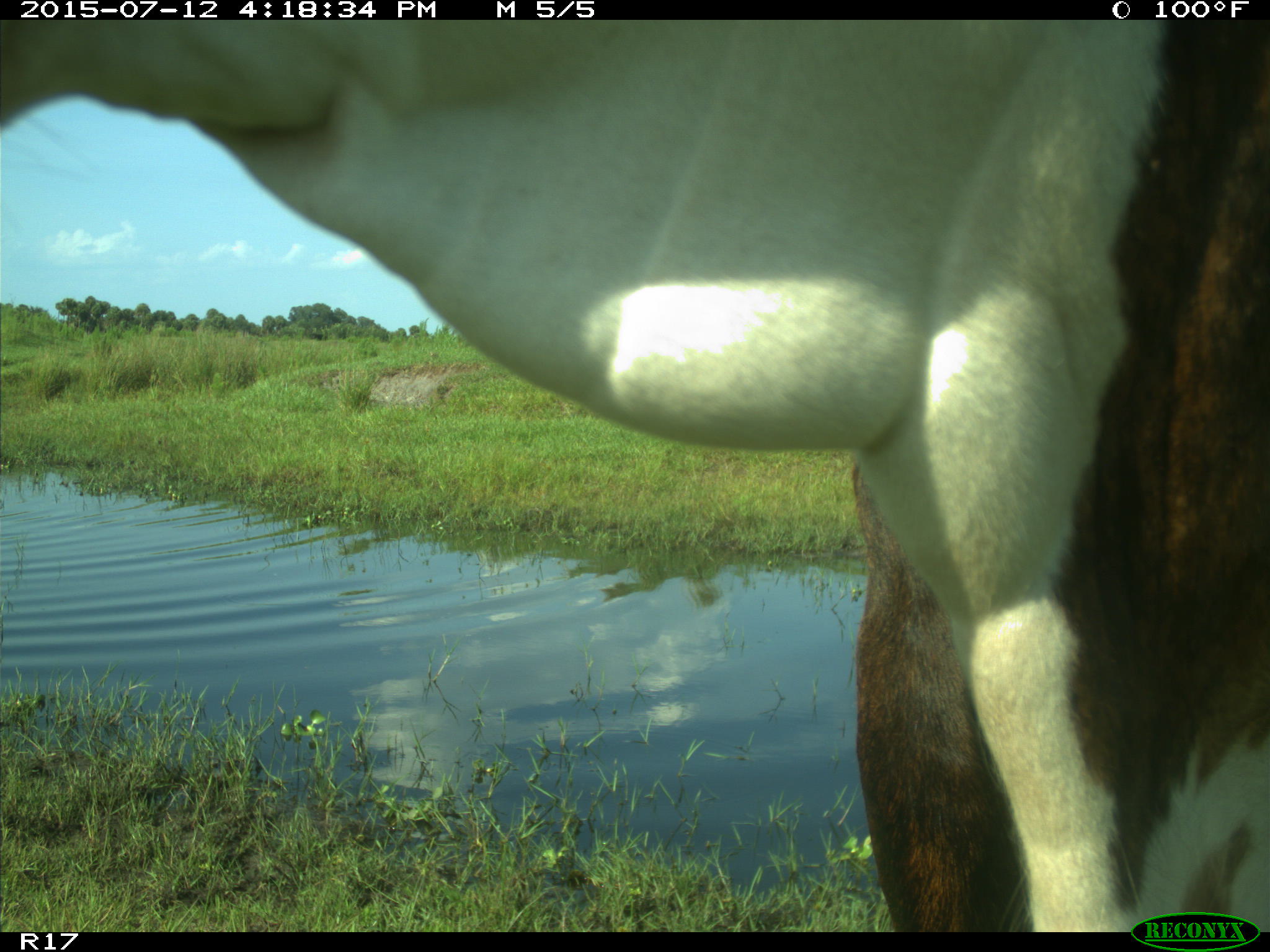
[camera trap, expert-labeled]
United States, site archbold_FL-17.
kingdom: Animalia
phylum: Chordata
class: Mammalia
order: Artiodactyla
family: Bovidae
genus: Bos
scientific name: Bos taurus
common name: domestic cow